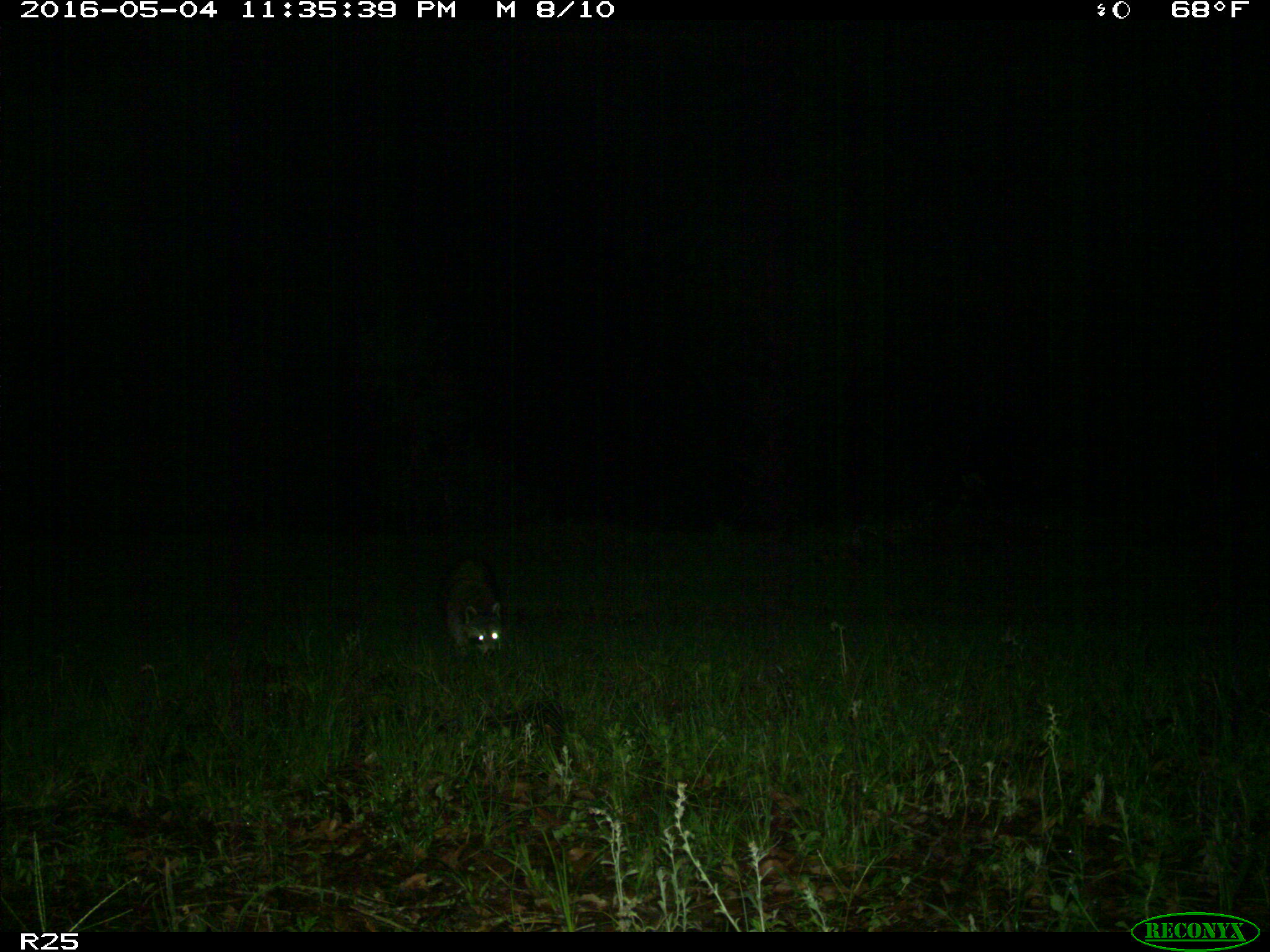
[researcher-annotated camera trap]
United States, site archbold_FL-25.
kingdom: Animalia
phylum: Chordata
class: Mammalia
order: Carnivora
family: Procyonidae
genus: Procyon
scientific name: Procyon lotor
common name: common raccoon